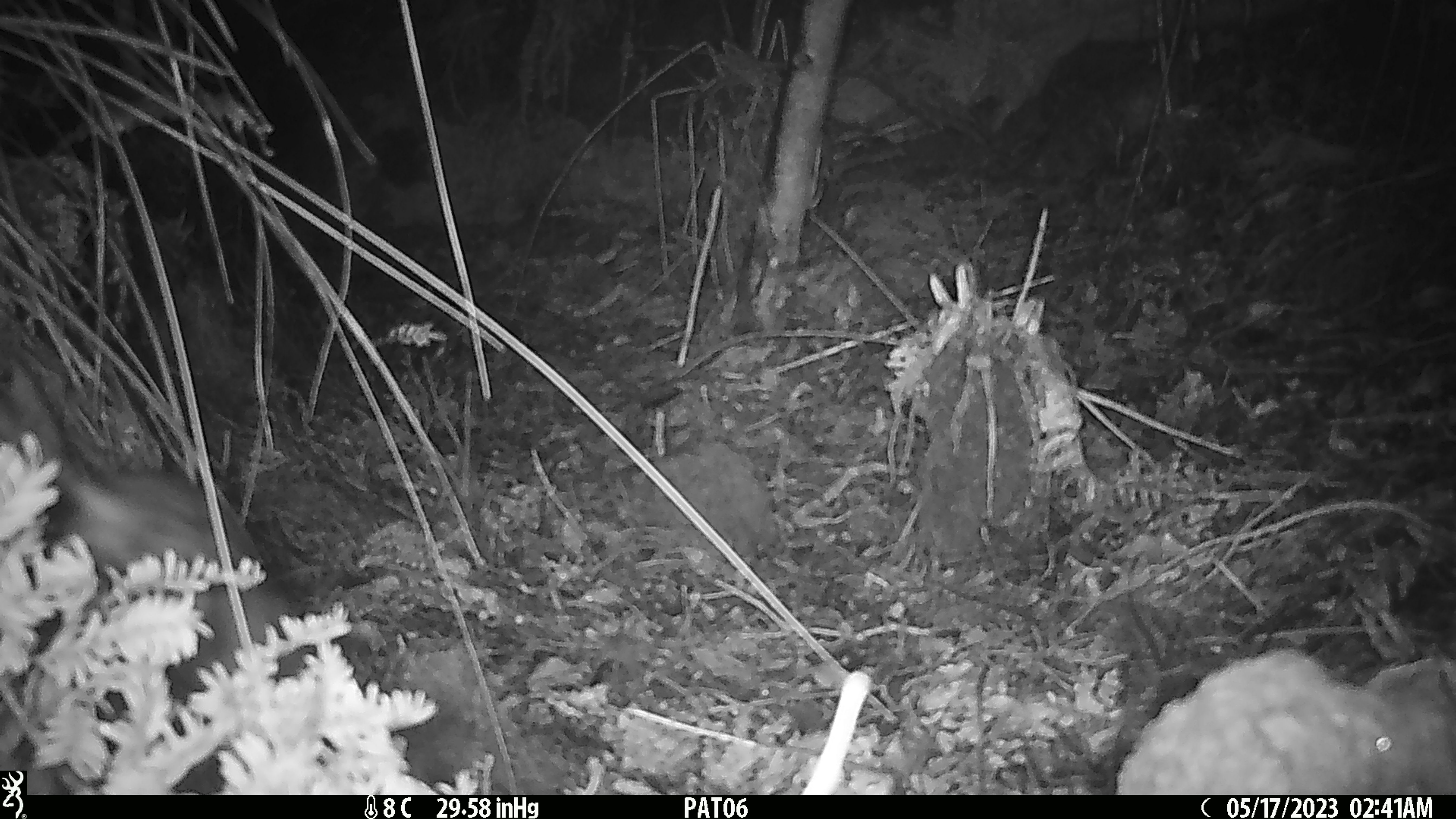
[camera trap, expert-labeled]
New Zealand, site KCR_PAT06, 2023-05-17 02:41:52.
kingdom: Animalia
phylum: Chordata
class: Mammalia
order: Rodentia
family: Muridae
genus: Rattus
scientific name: Rattus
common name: rat